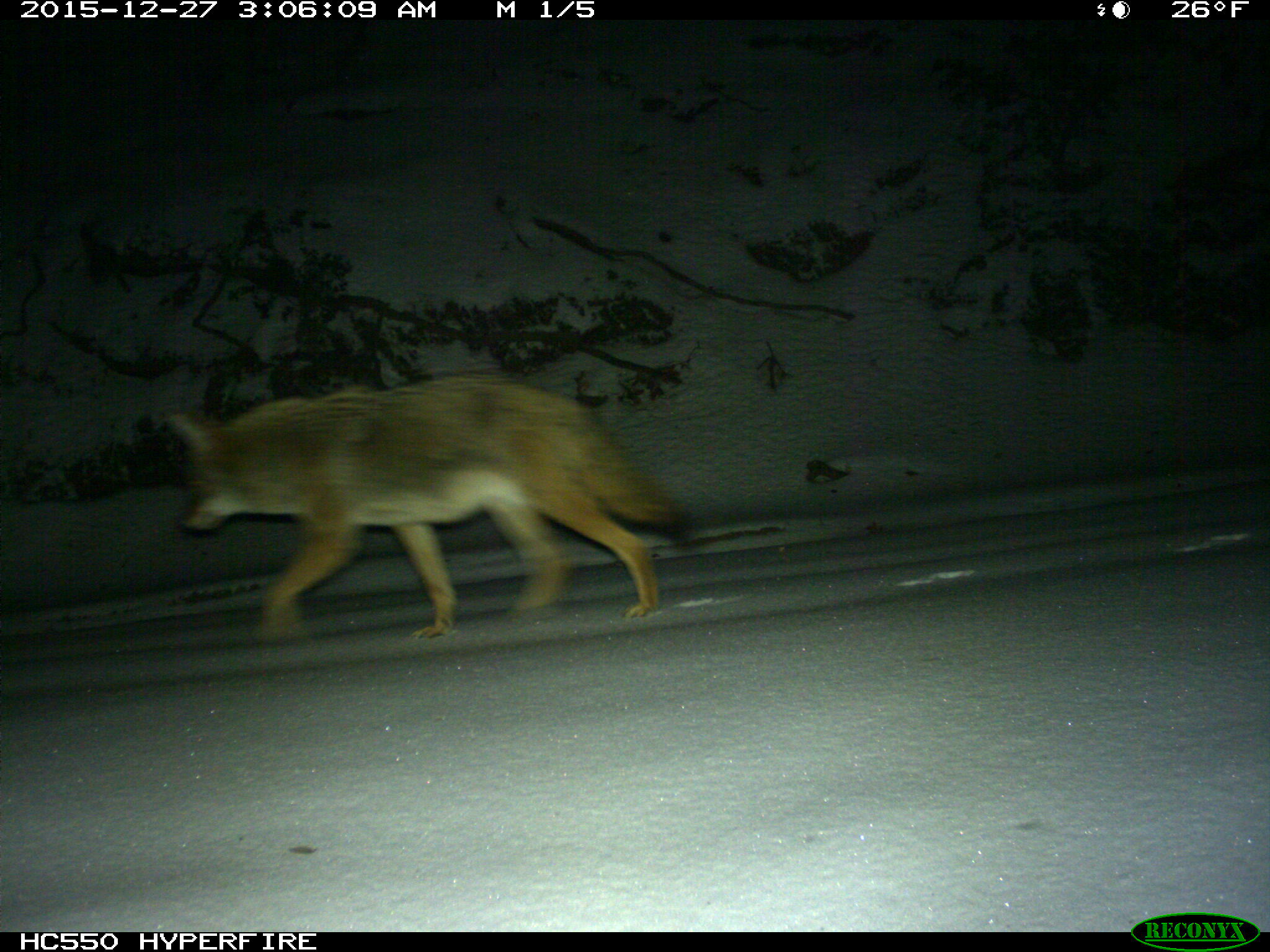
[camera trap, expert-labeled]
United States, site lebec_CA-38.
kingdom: Animalia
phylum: Chordata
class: Mammalia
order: Carnivora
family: Canidae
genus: Canis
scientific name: Canis latrans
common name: coyote